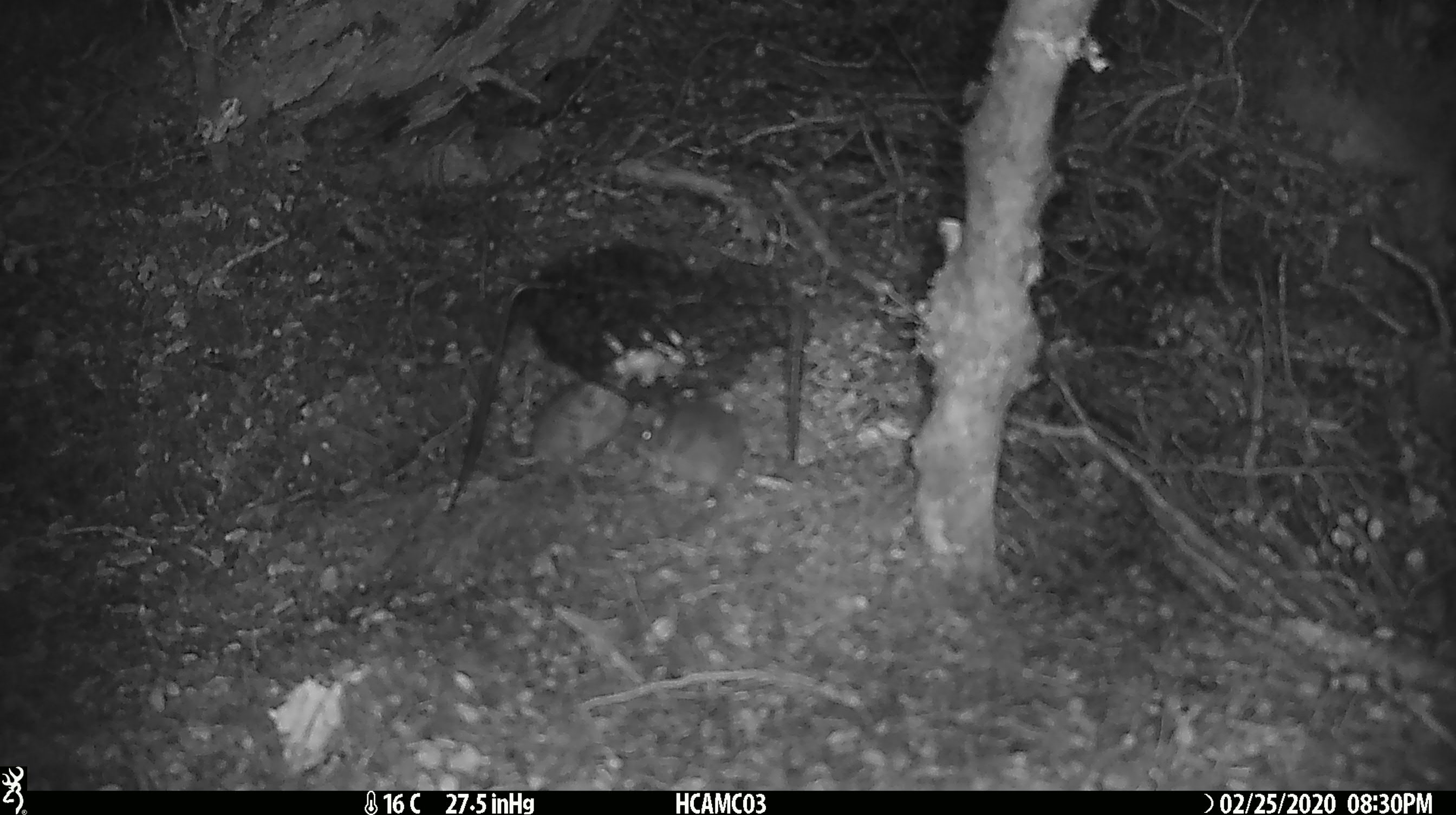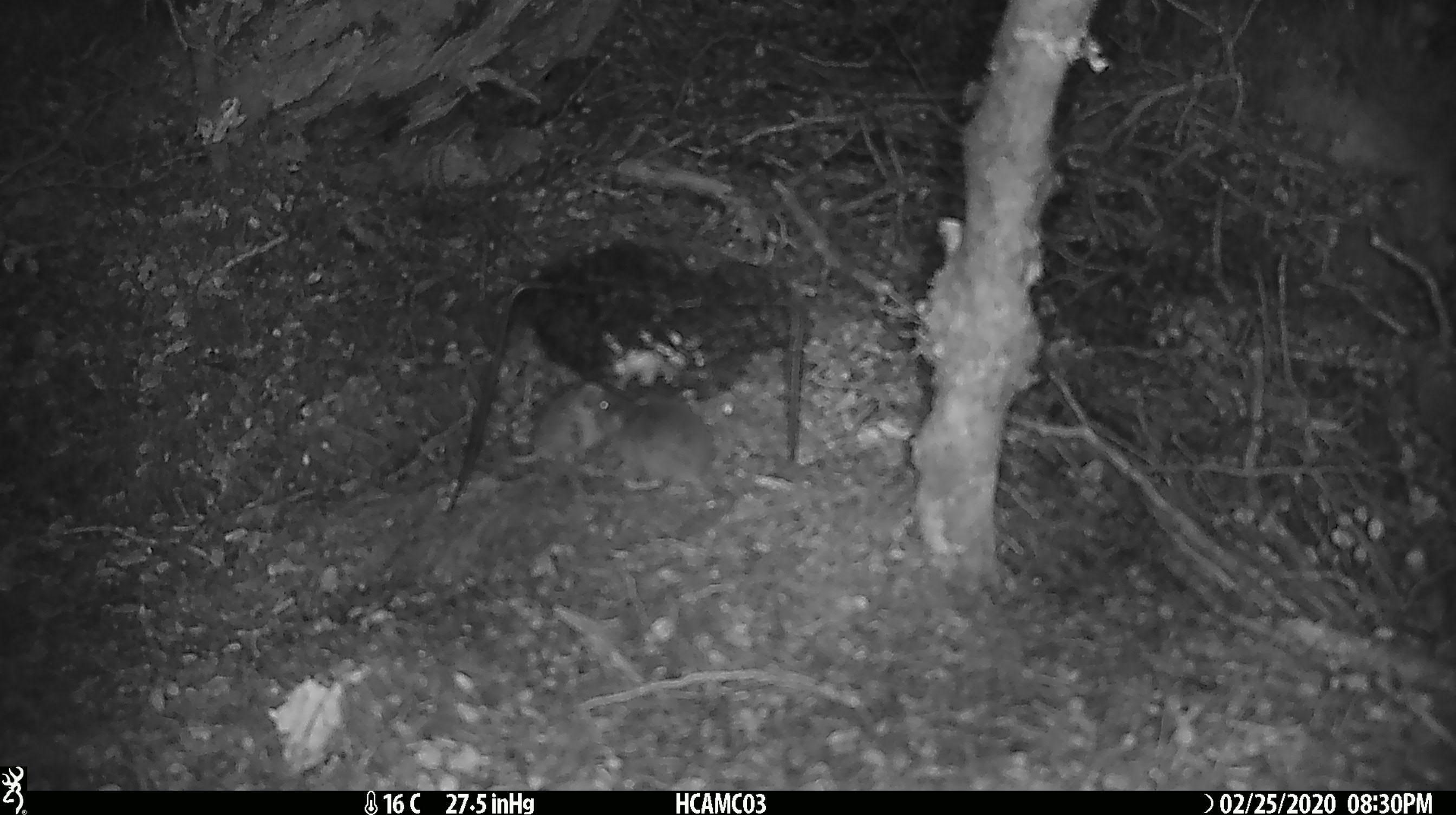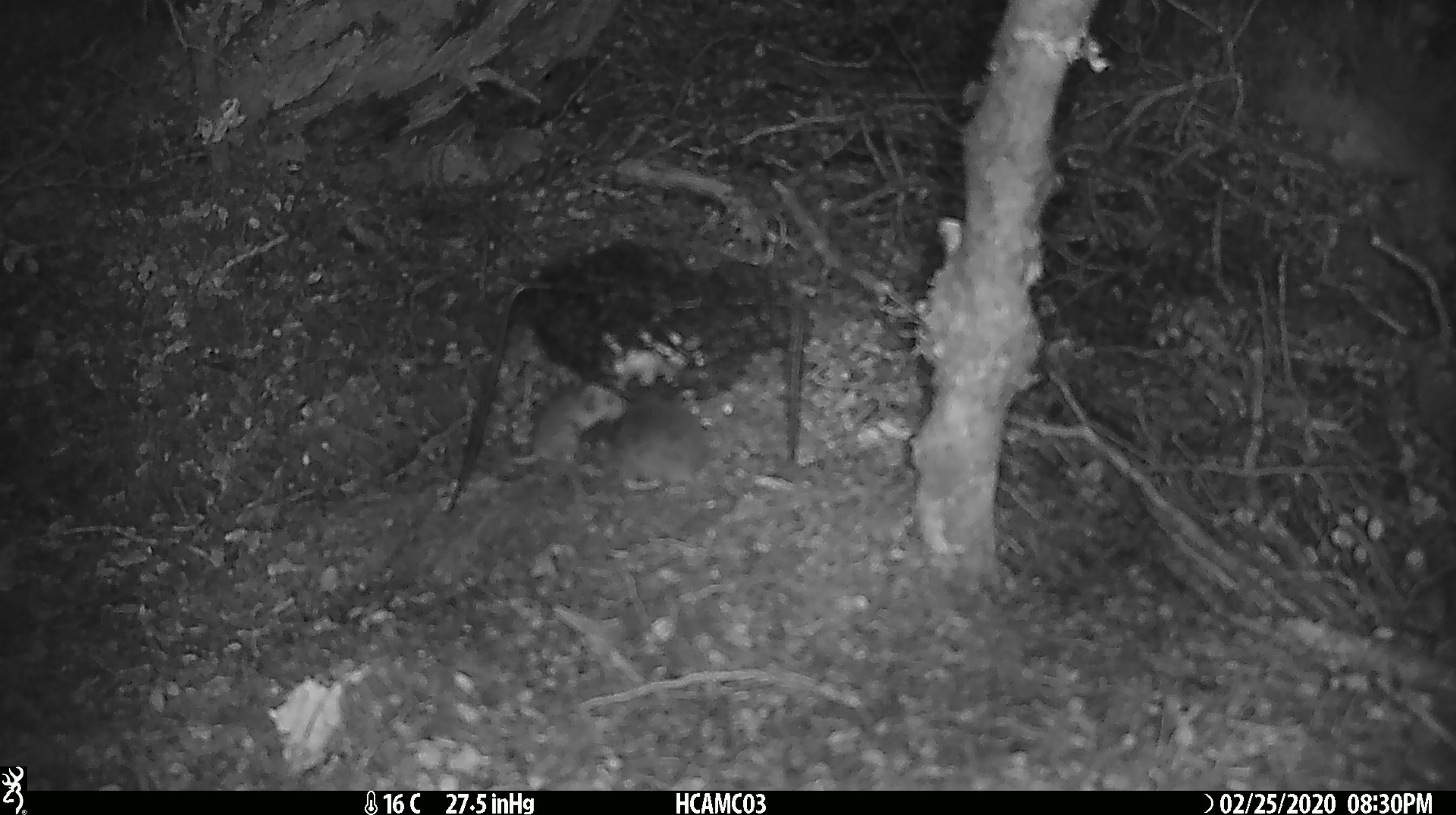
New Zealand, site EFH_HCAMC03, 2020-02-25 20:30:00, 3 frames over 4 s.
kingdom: Animalia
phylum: Chordata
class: Mammalia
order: Rodentia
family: Muridae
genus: Mus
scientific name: Mus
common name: mouse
Mouse (Mus).